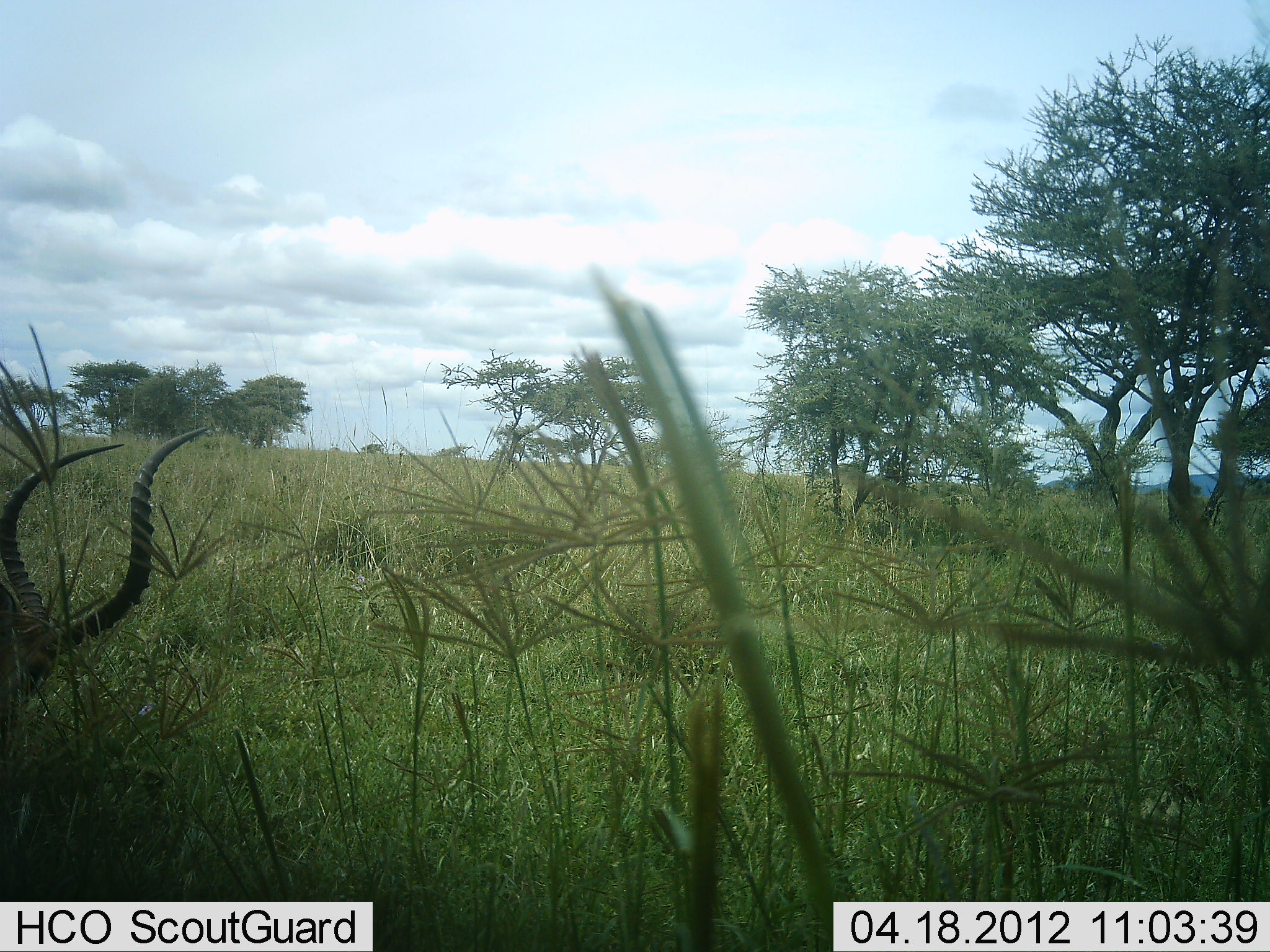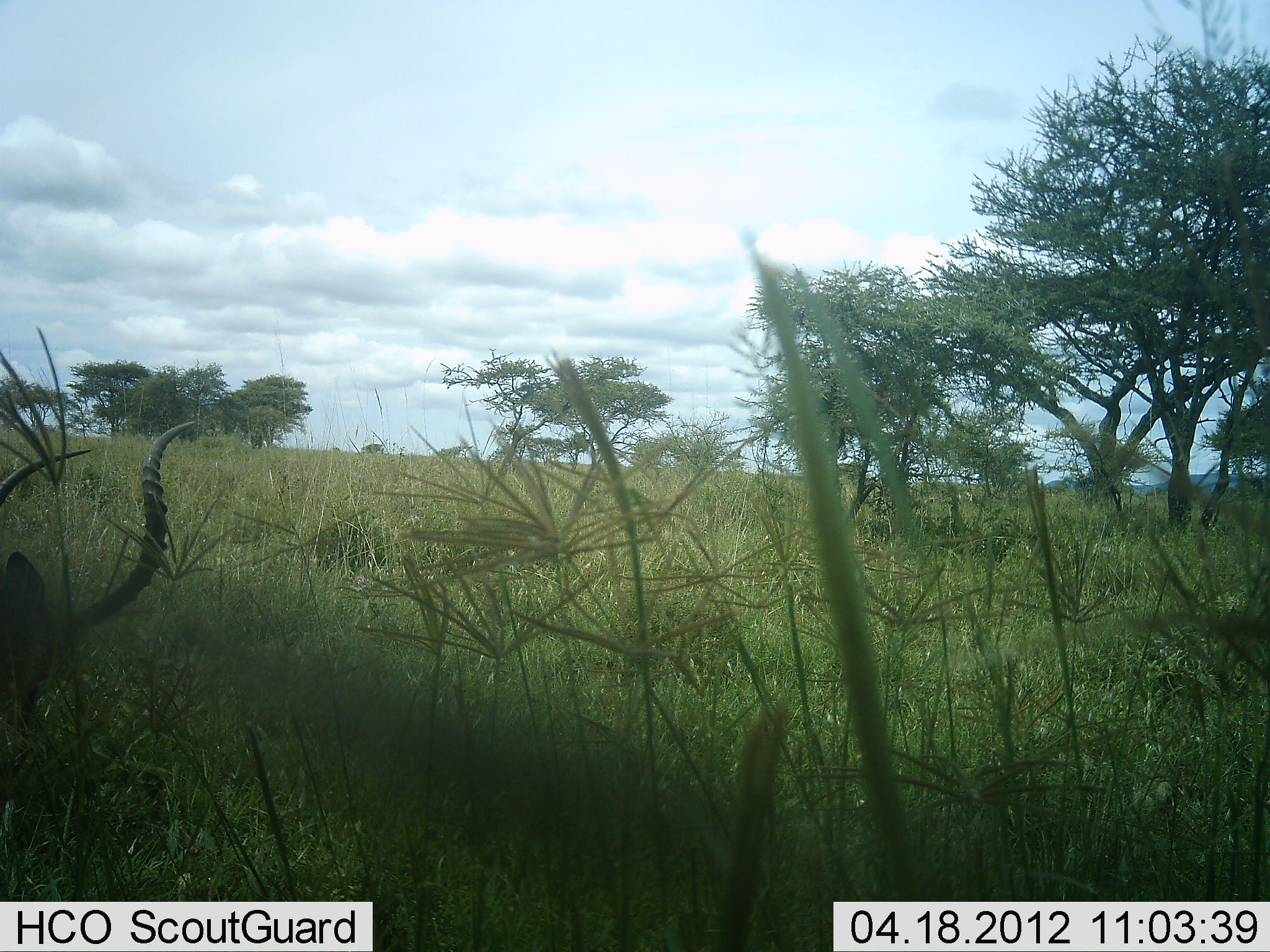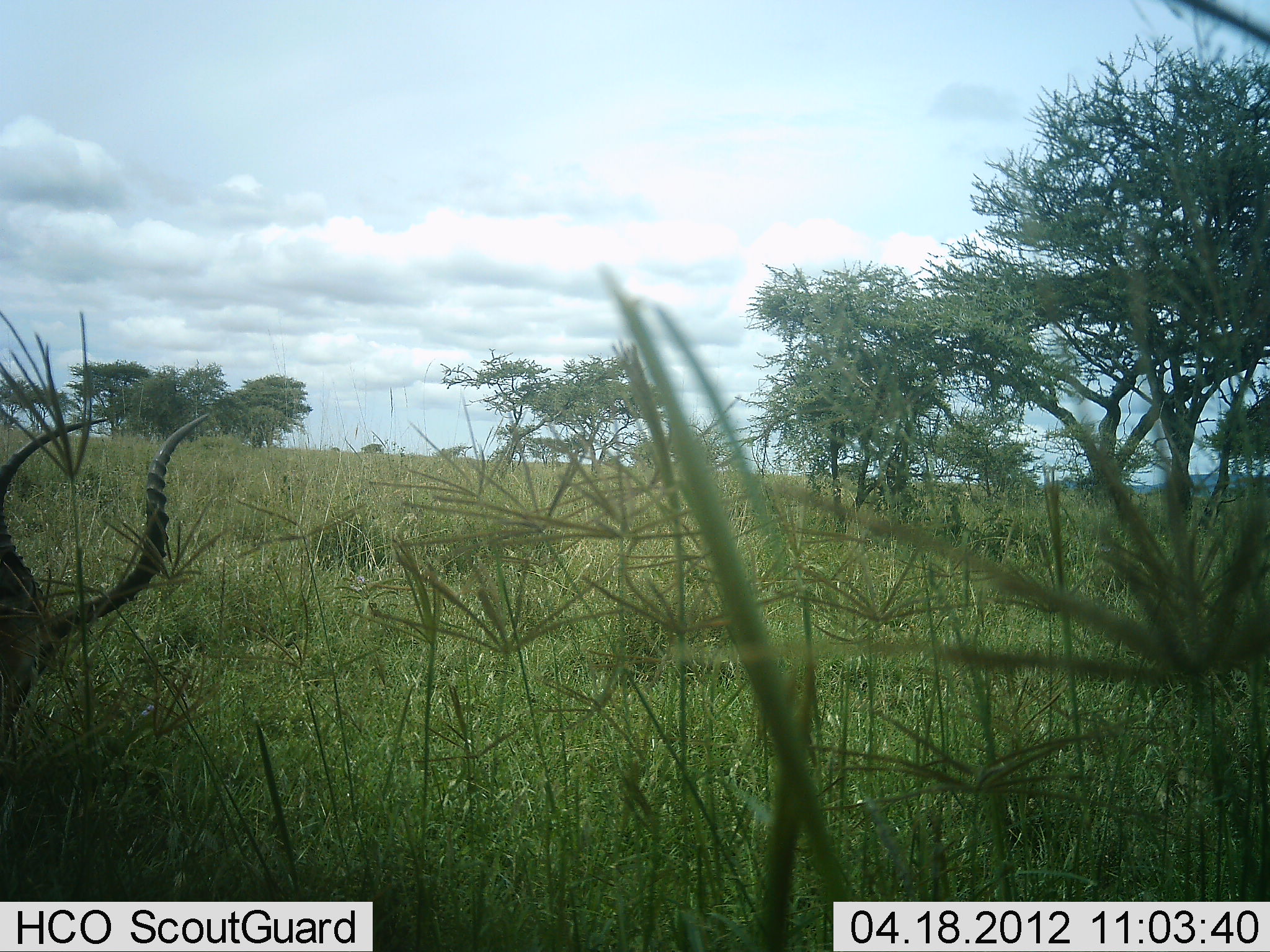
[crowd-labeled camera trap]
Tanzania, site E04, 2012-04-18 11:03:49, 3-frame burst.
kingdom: Animalia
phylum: Chordata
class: Mammalia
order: Artiodactyla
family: Bovidae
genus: Aepyceros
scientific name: Aepyceros melampus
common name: impala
Impala (Aepyceros melampus), count 1. Behavior (volunteer vote fractions): standing 46%, resting 15%, moving 0%, interacting 0%. Young present (vote fraction): 0%. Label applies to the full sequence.